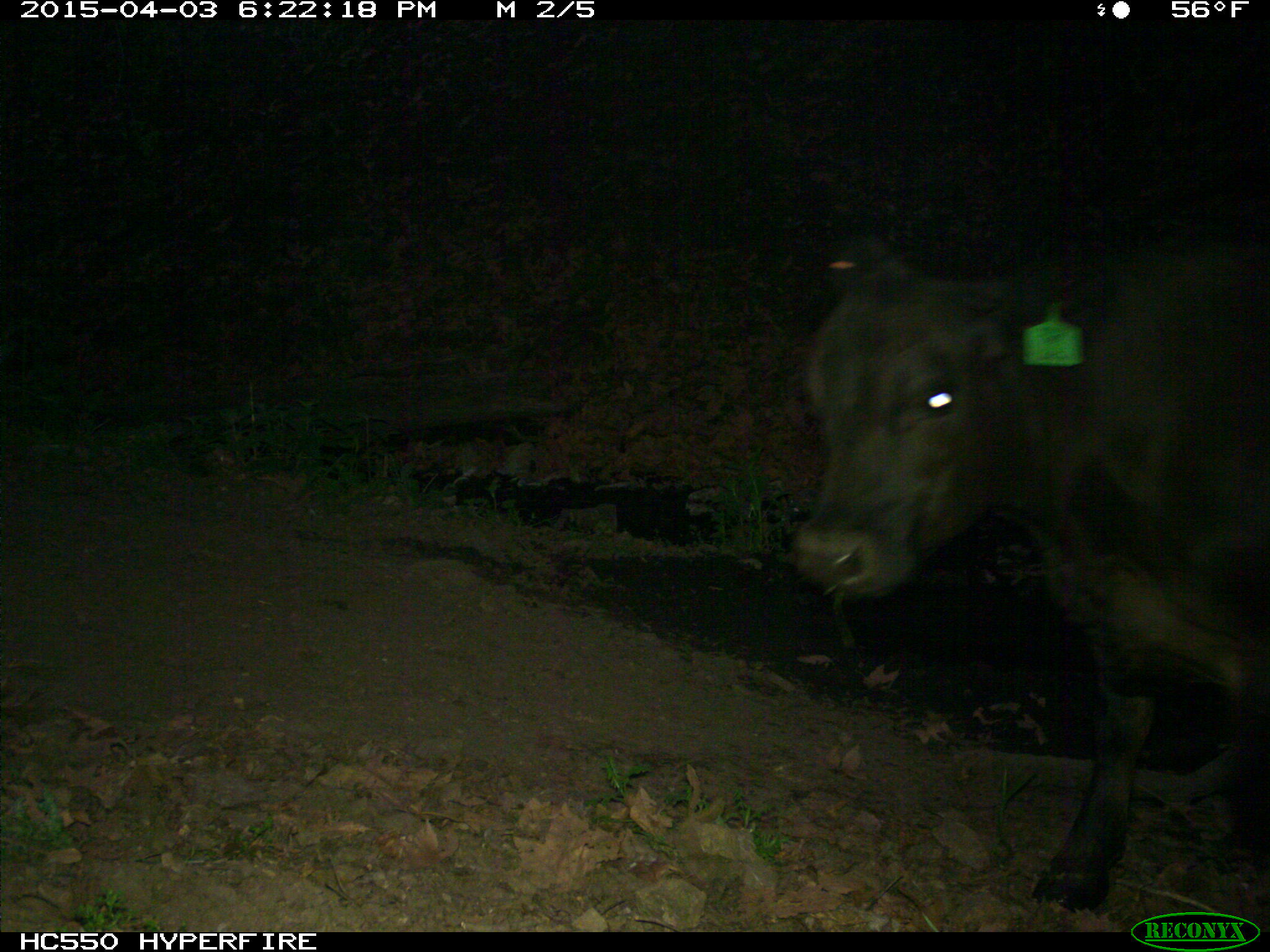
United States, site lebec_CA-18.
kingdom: Animalia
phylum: Chordata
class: Mammalia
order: Artiodactyla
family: Bovidae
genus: Bos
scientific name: Bos taurus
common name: domestic cow